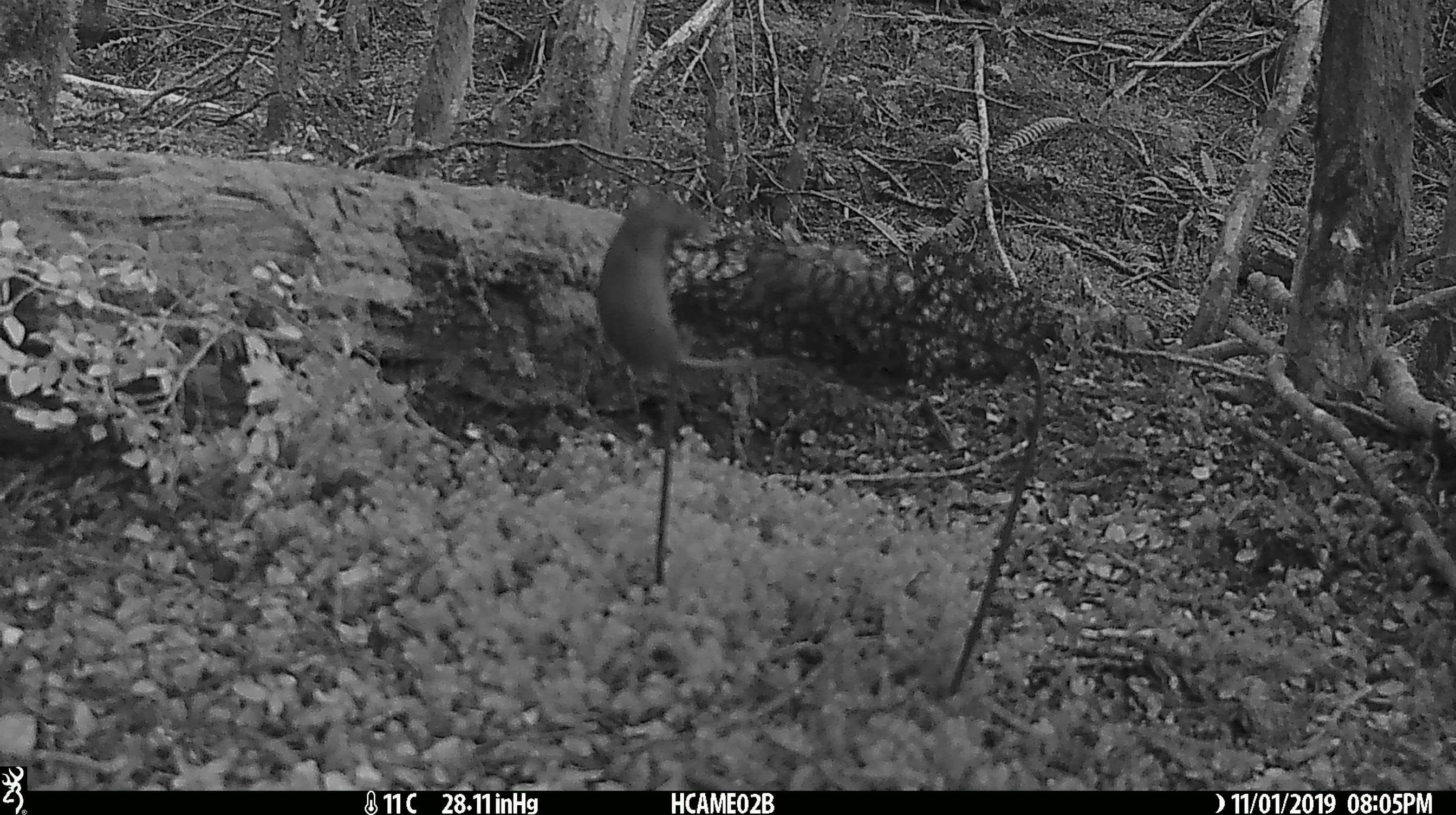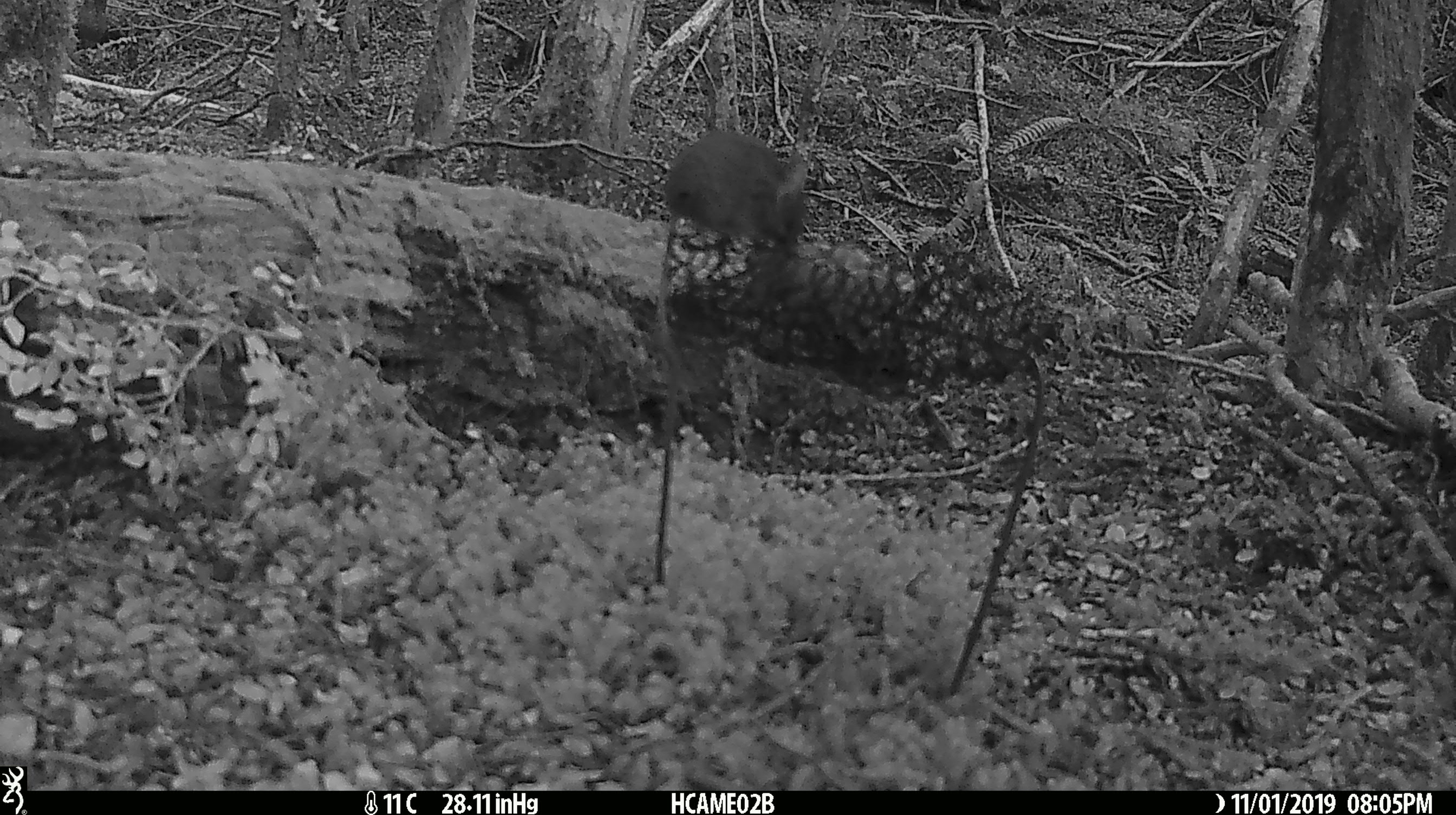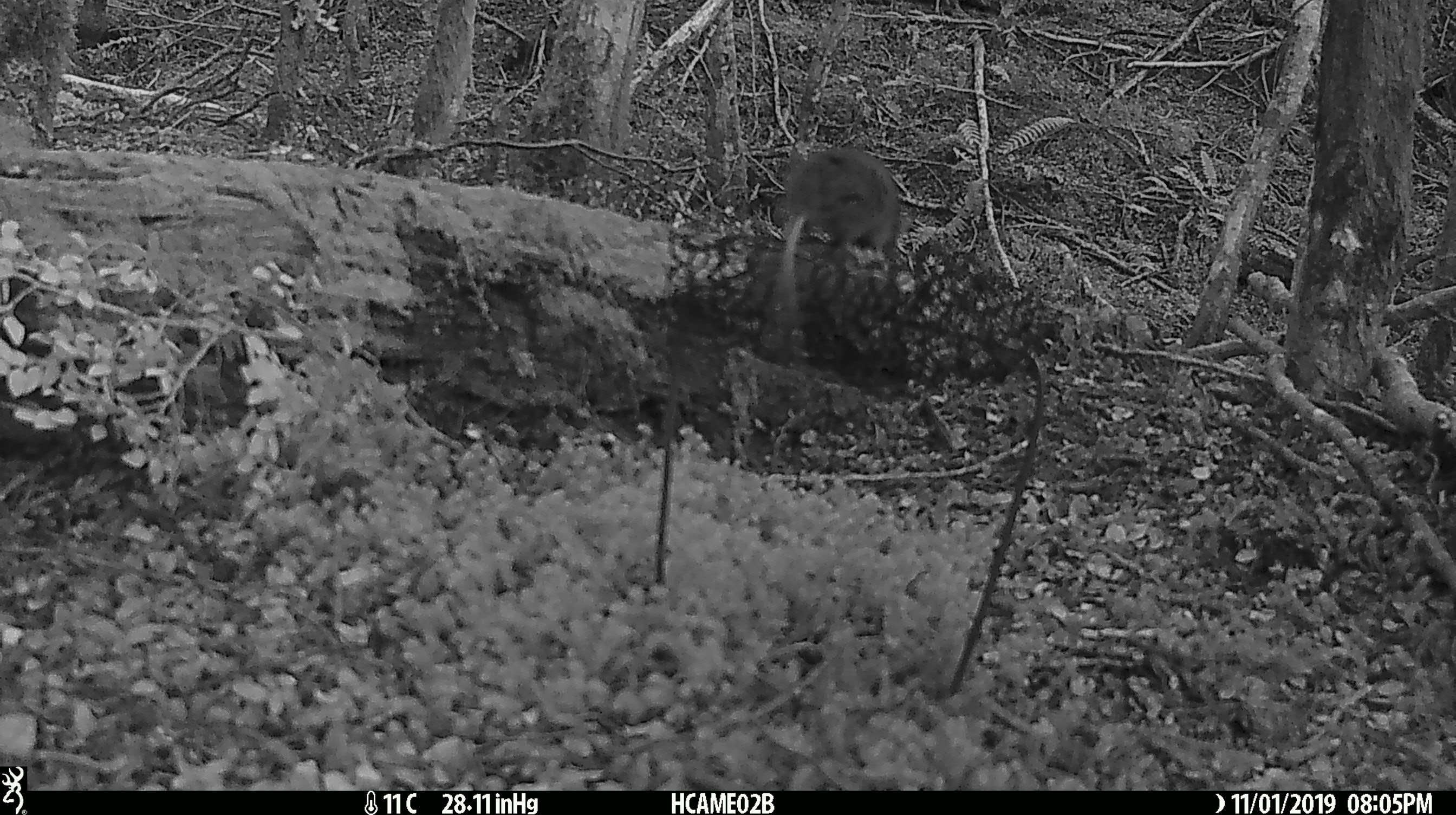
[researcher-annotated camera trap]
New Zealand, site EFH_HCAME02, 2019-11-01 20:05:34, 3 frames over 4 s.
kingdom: Animalia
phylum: Chordata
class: Mammalia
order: Rodentia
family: Muridae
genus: Mus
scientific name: Mus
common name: mouse